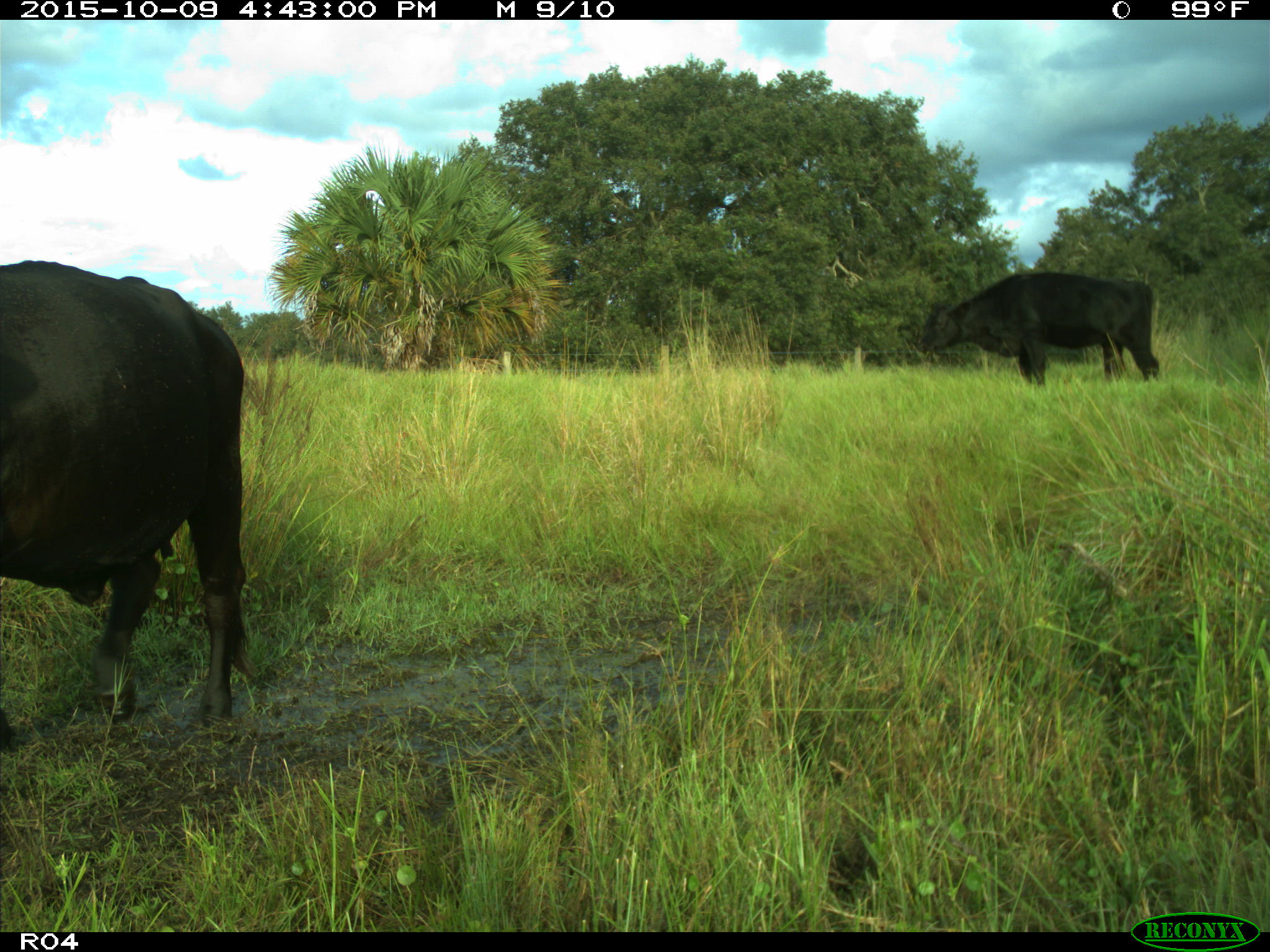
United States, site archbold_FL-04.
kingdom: Animalia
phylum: Chordata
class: Mammalia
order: Artiodactyla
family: Bovidae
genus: Bos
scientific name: Bos taurus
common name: domestic cow